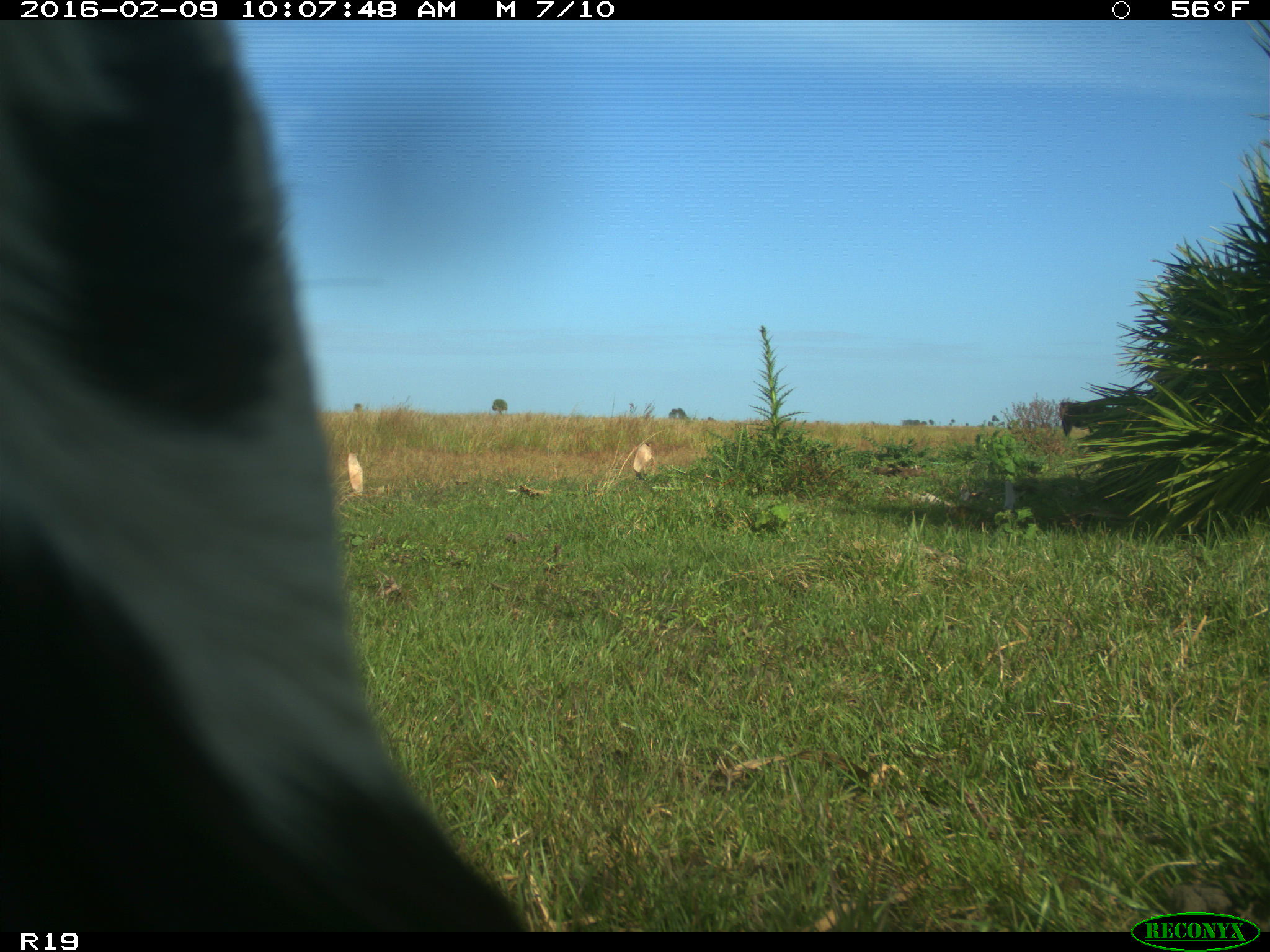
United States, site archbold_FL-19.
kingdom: Animalia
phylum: Chordata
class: Mammalia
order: Artiodactyla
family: Bovidae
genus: Bos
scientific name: Bos taurus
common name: domestic cow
Bos taurus (domestic cow).